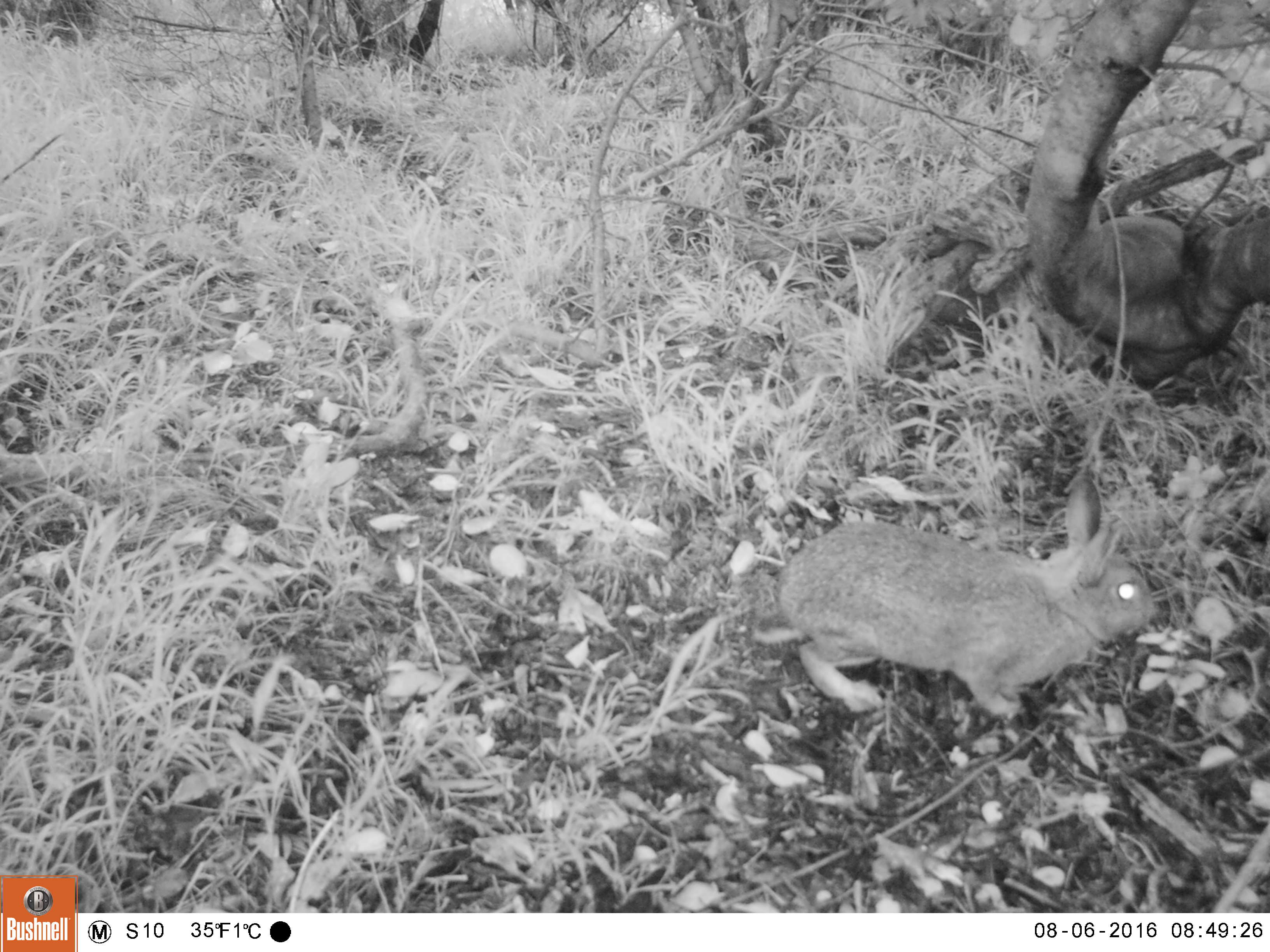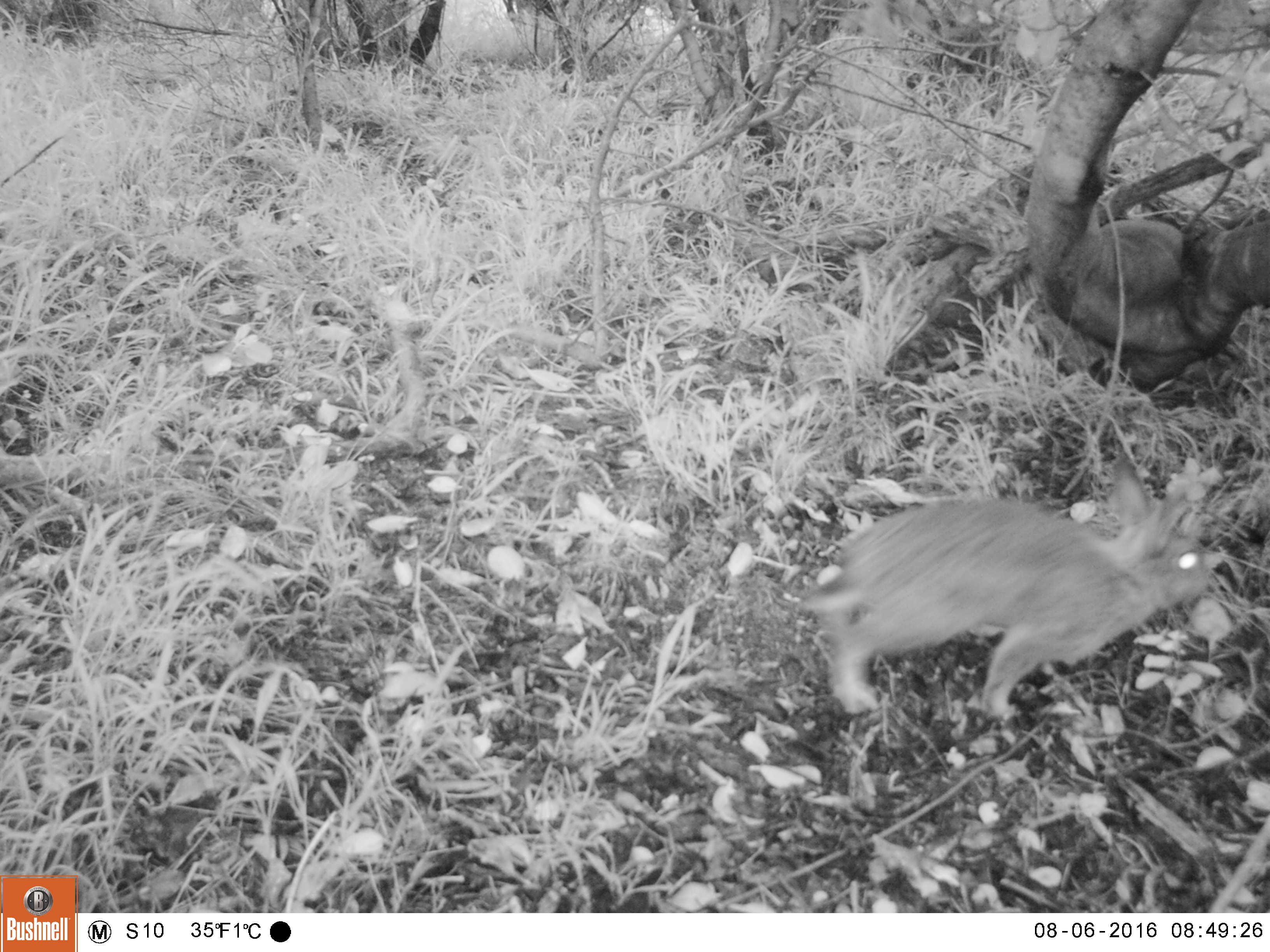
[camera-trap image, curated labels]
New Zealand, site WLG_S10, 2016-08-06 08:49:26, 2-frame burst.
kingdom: Animalia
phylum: Chordata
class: Mammalia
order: Lagomorpha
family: Leporidae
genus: Oryctolagus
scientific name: Oryctolagus cuniculus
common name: european rabbit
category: rabbit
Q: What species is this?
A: Rabbit (european rabbit) (Oryctolagus cuniculus).